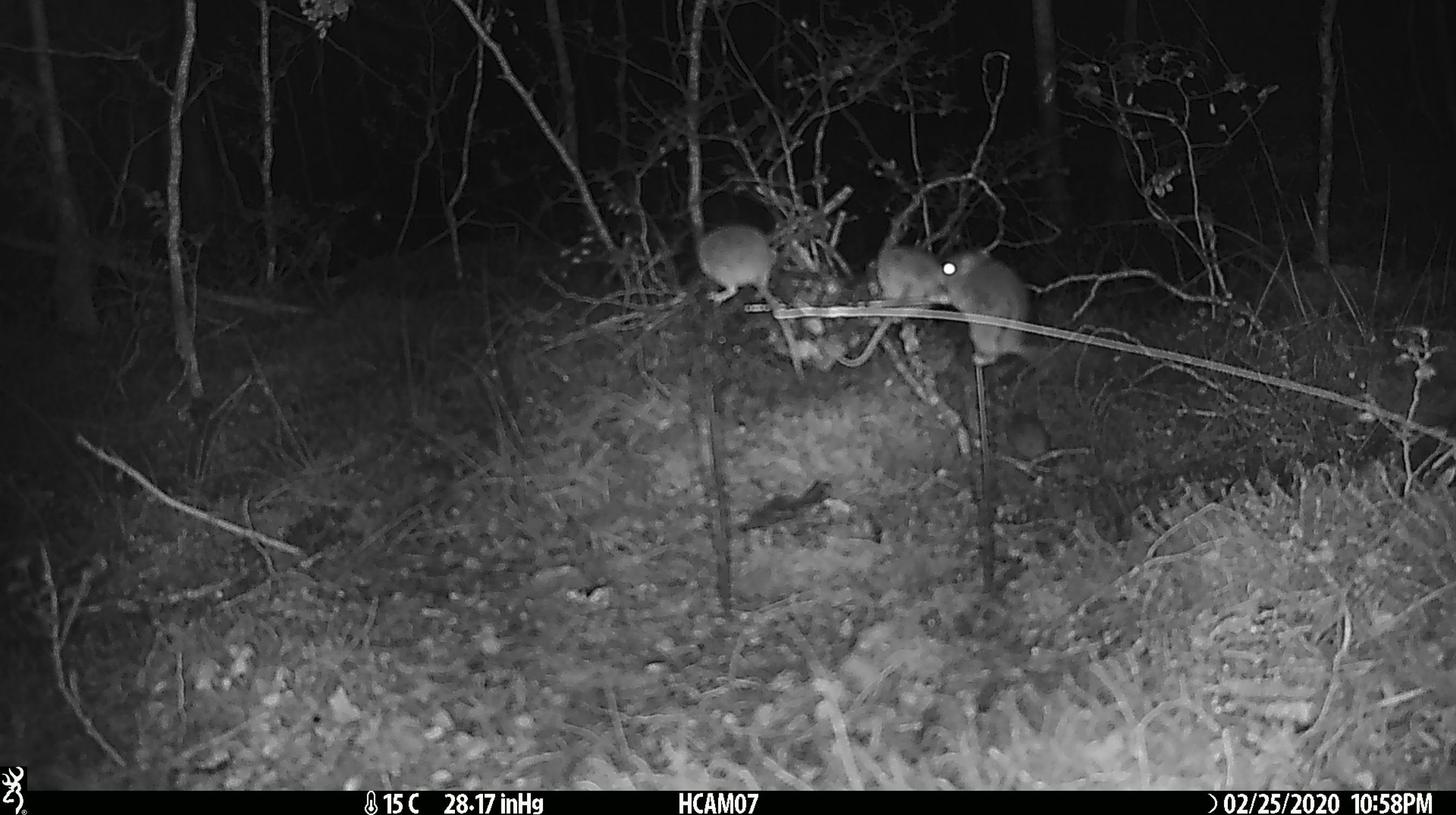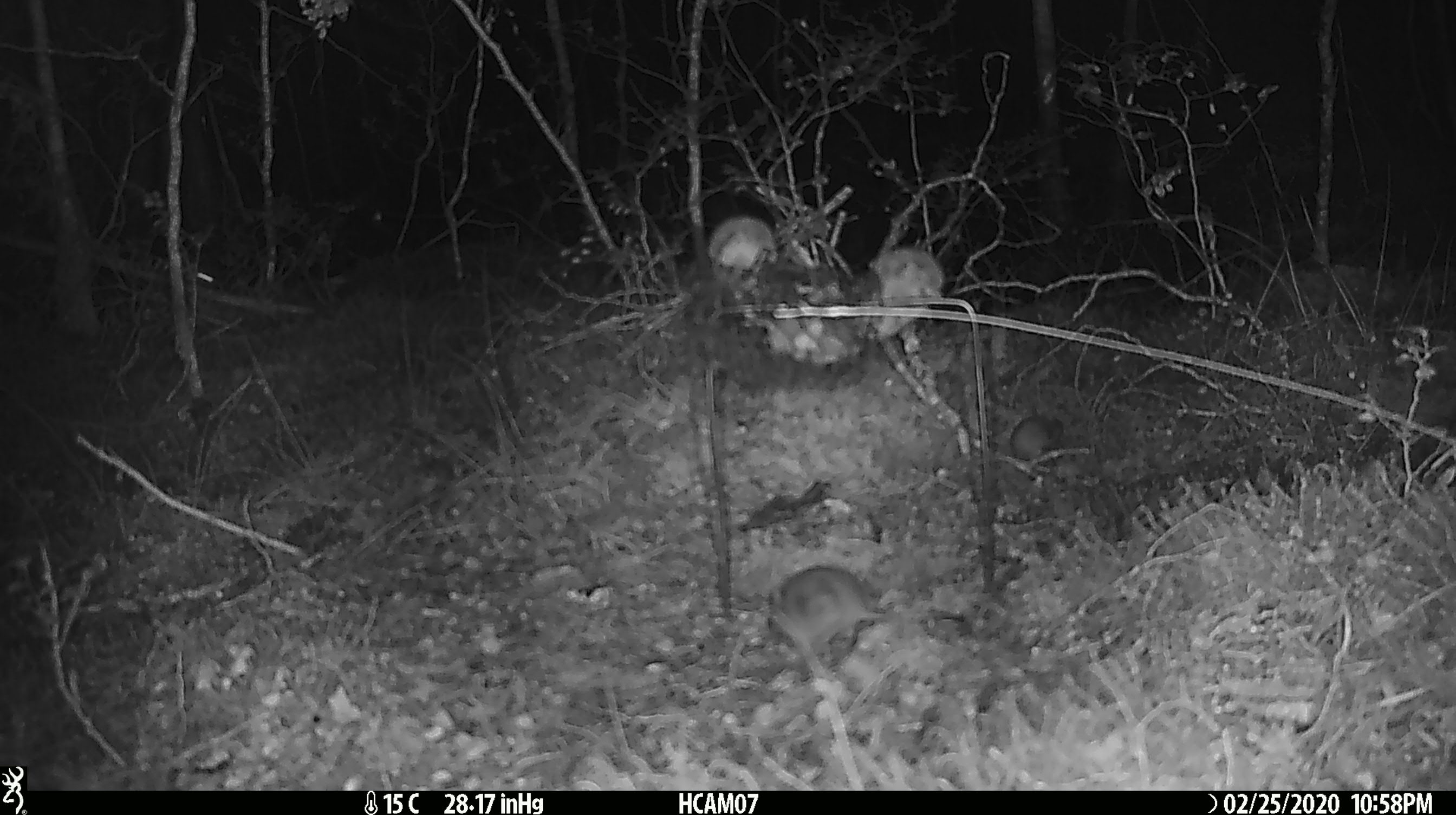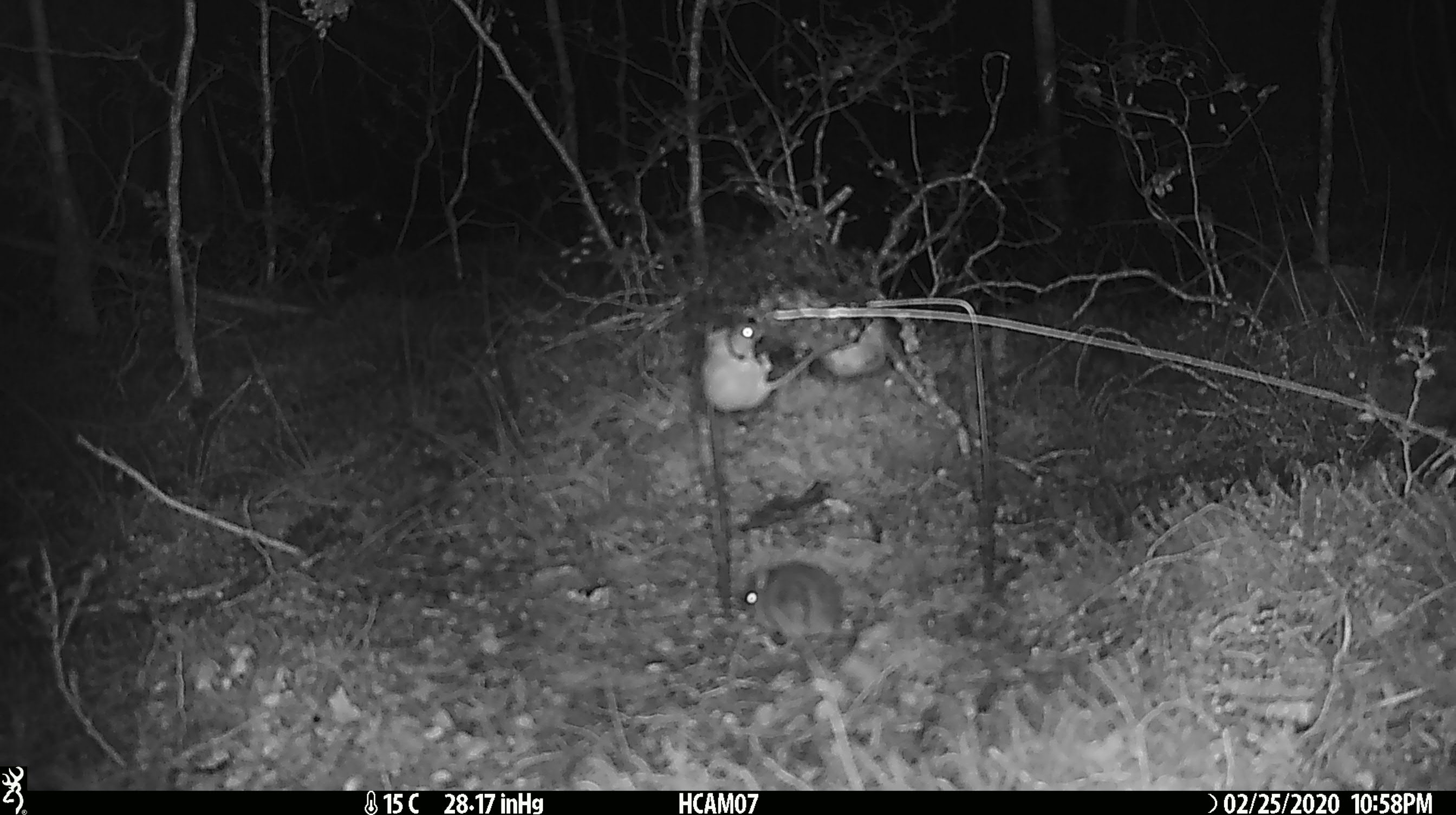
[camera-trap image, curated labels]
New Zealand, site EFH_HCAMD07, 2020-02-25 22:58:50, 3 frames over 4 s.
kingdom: Animalia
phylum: Chordata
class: Mammalia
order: Rodentia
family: Muridae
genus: Mus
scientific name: Mus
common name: mouse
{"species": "mouse (Mus)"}